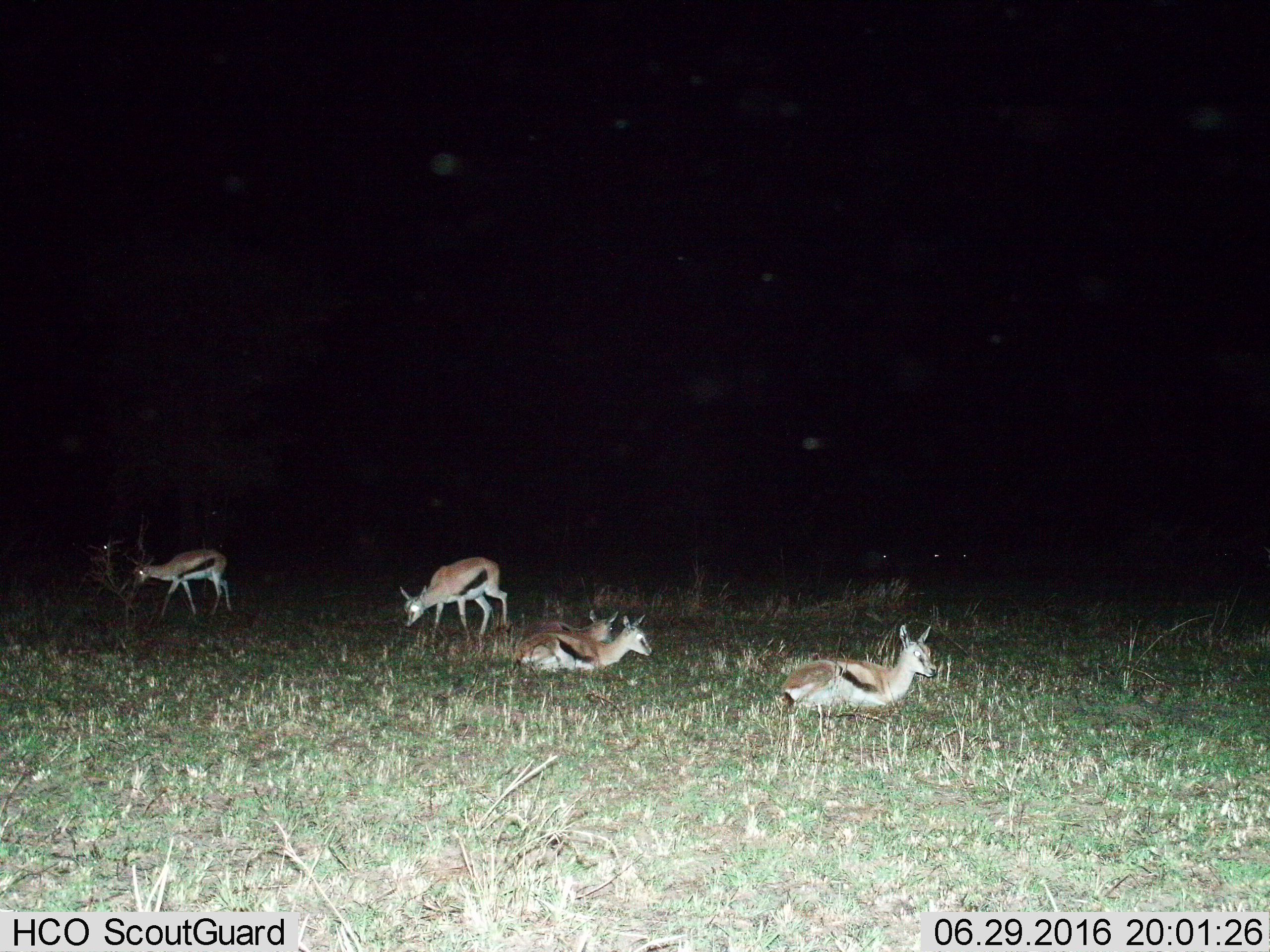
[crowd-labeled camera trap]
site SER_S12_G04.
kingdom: Animalia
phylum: Chordata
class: Mammalia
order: Artiodactyla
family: Bovidae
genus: Eudorcas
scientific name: Eudorcas thomsonii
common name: thomson's gazelle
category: gazellethomsons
Gazellethomsons (thomson's gazelle) (Eudorcas thomsonii), count 5. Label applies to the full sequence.